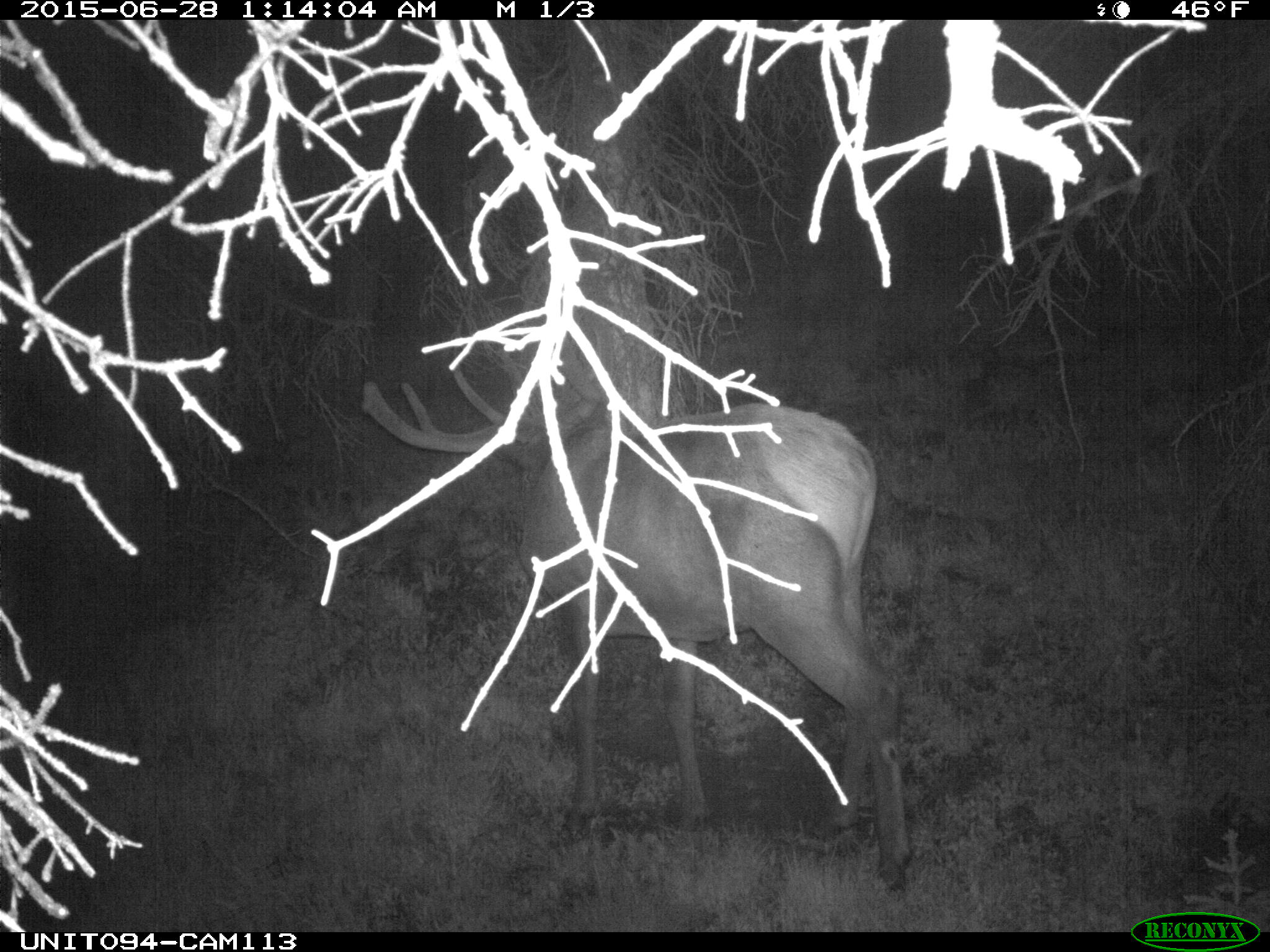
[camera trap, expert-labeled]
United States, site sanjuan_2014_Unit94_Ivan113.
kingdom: Animalia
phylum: Chordata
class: Mammalia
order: Artiodactyla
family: Cervidae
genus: Cervus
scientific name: Cervus elaphus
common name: red deer